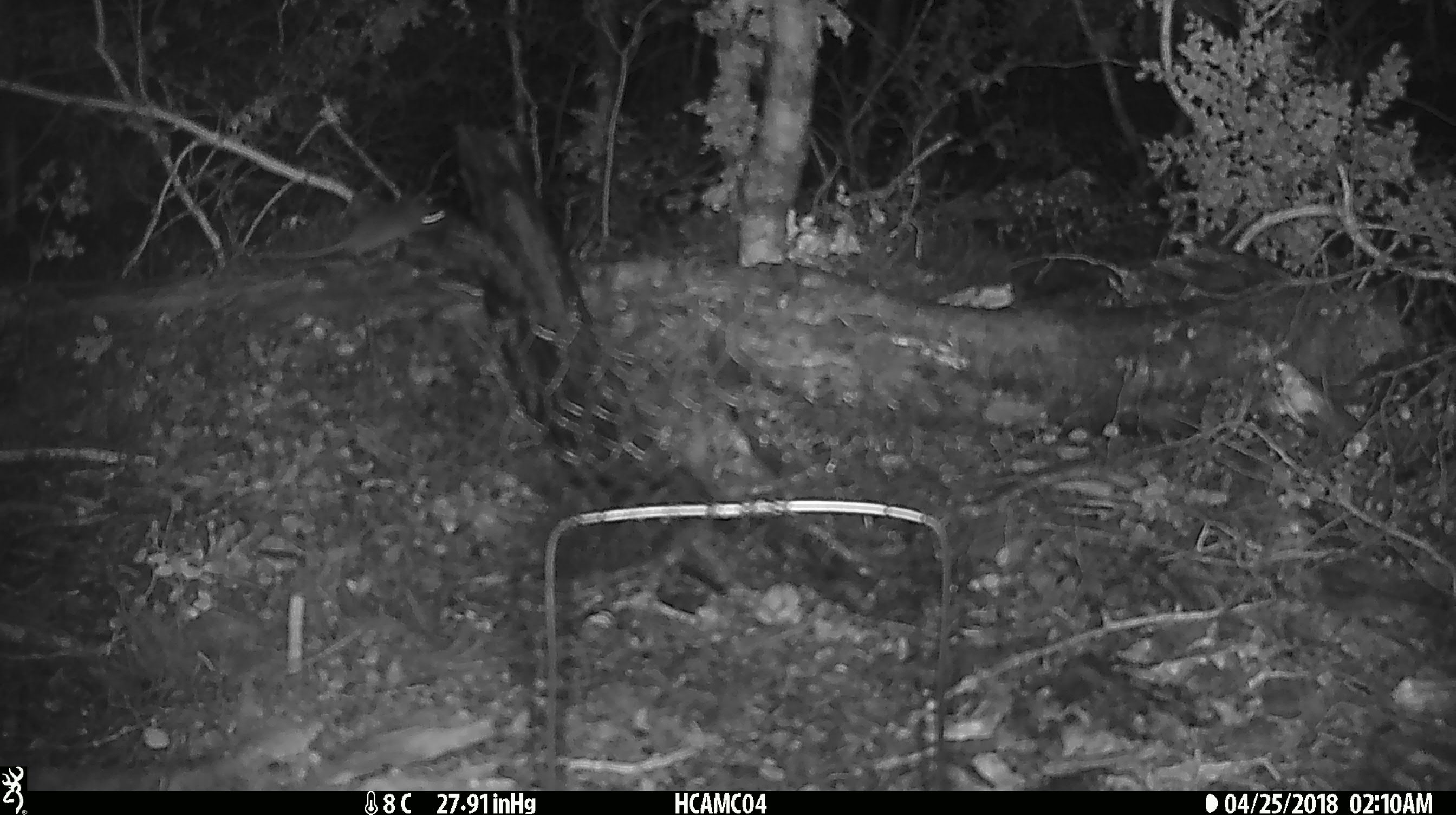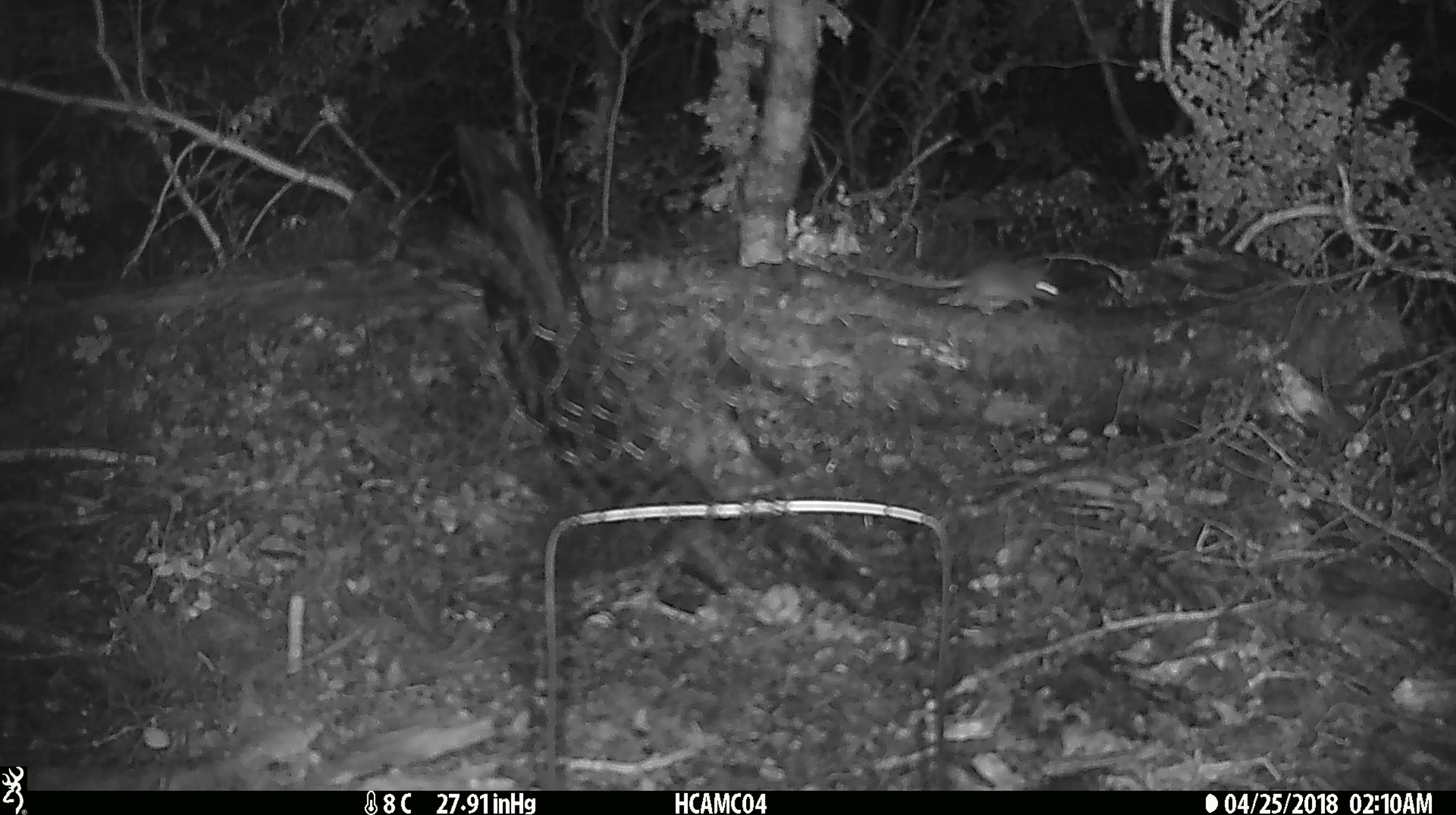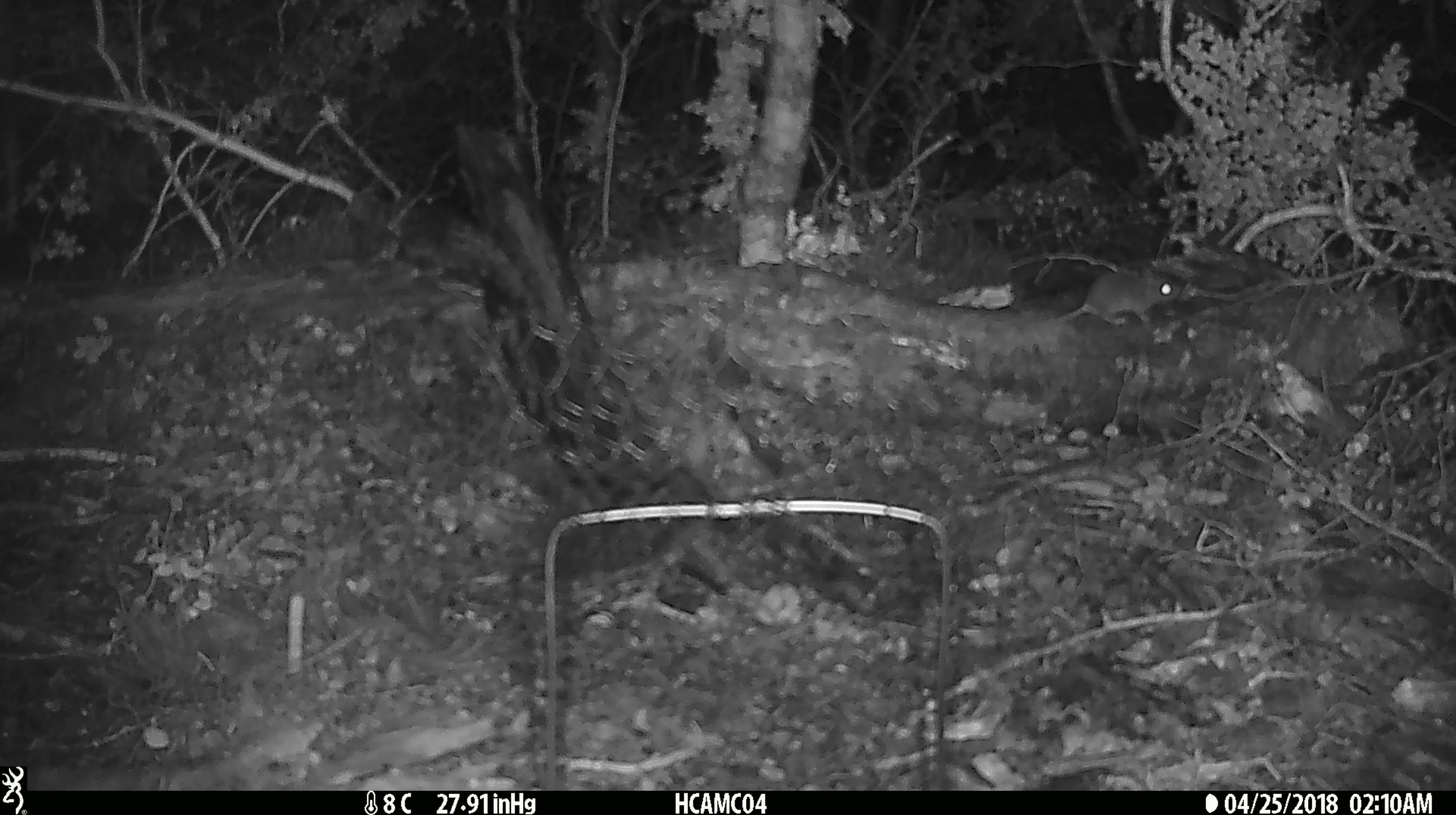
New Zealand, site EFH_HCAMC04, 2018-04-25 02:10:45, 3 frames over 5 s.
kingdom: Animalia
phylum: Chordata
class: Mammalia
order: Rodentia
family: Muridae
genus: Mus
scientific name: Mus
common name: mouse